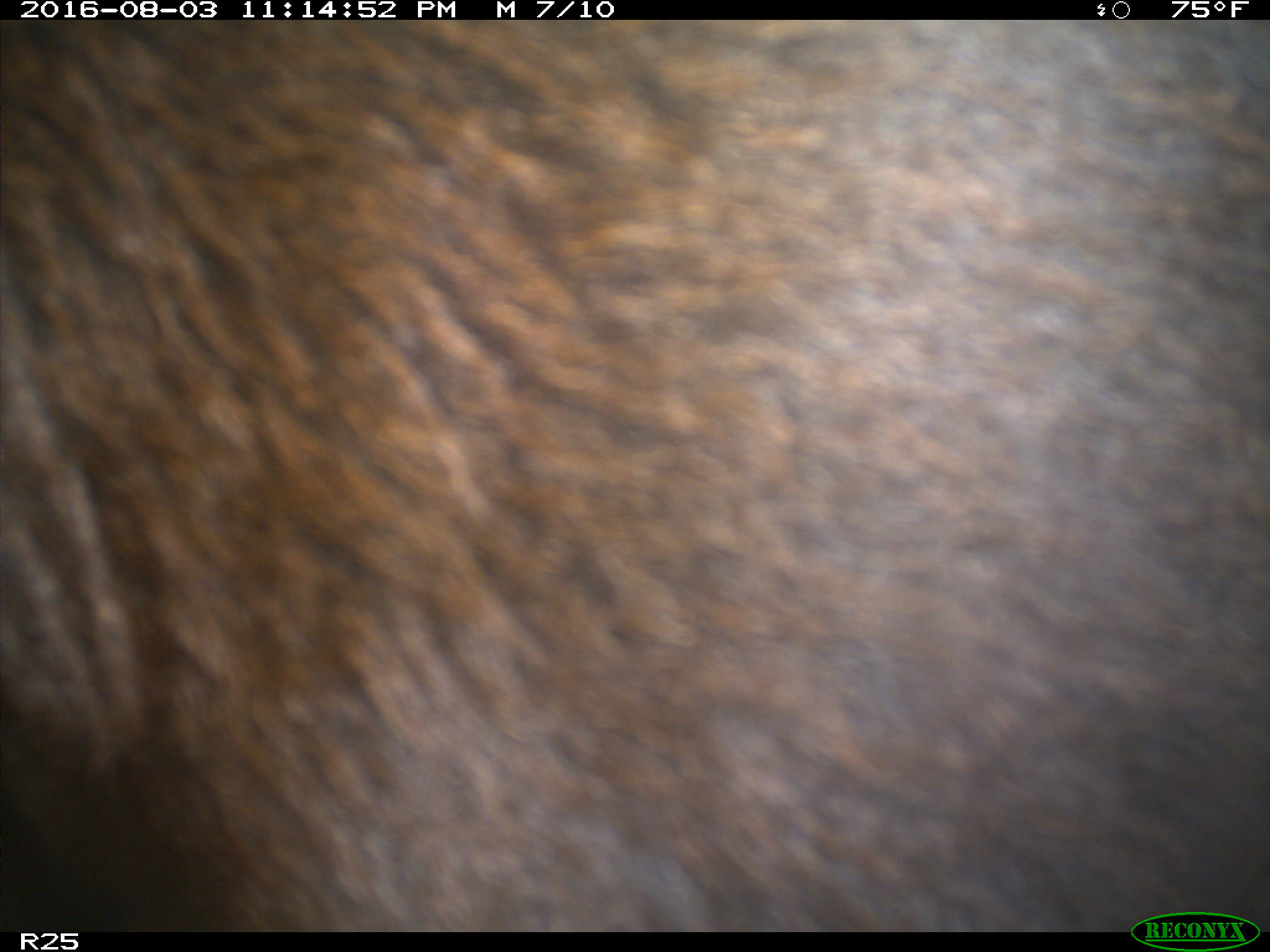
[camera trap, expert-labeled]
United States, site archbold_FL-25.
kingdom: Animalia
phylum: Chordata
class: Mammalia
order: Artiodactyla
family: Bovidae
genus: Bos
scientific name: Bos taurus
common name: domestic cow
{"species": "Bos taurus (domestic cow)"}